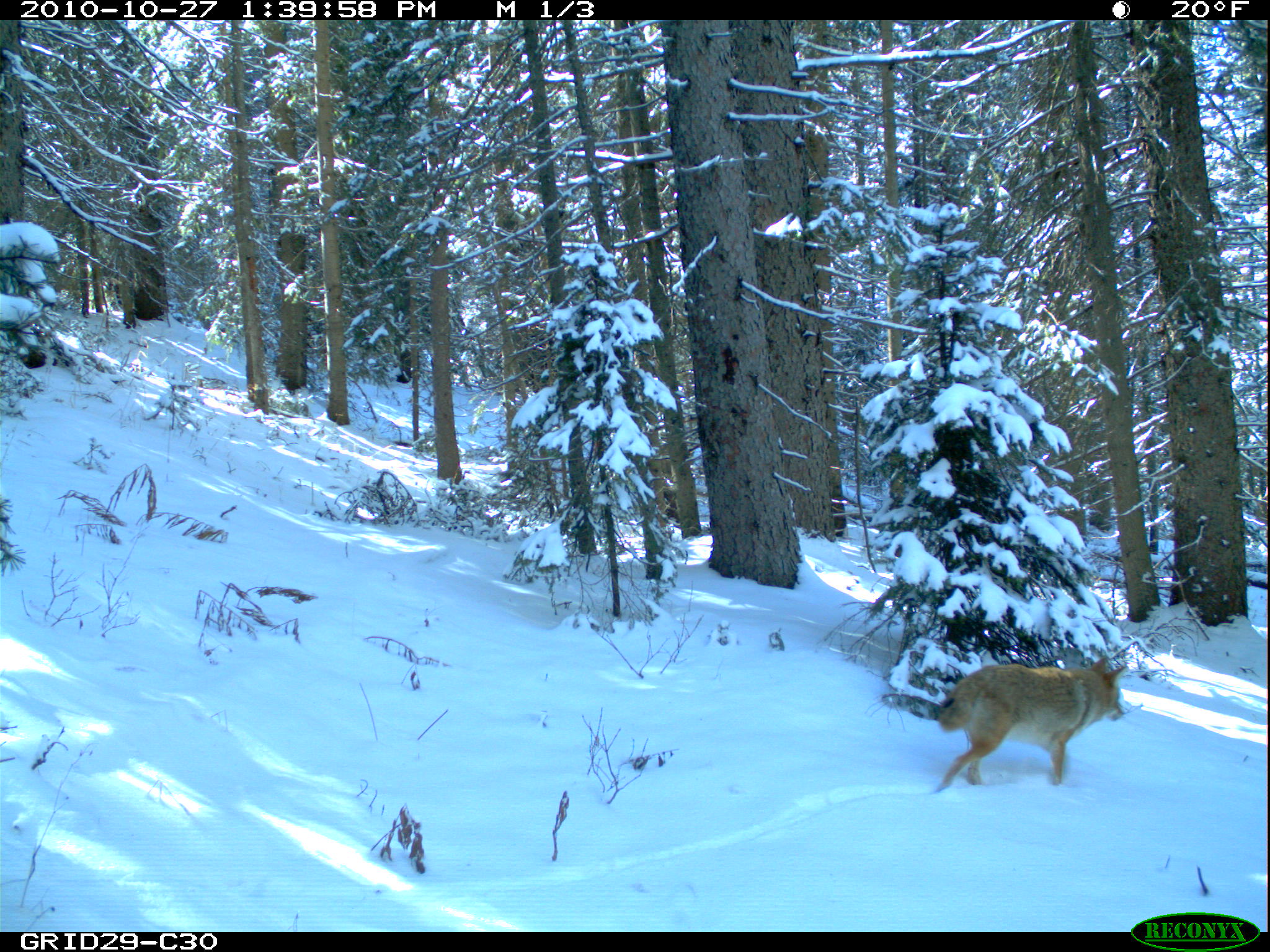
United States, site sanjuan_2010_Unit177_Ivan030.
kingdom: Animalia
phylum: Chordata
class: Mammalia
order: Carnivora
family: Canidae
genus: Canis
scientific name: Canis latrans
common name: coyote